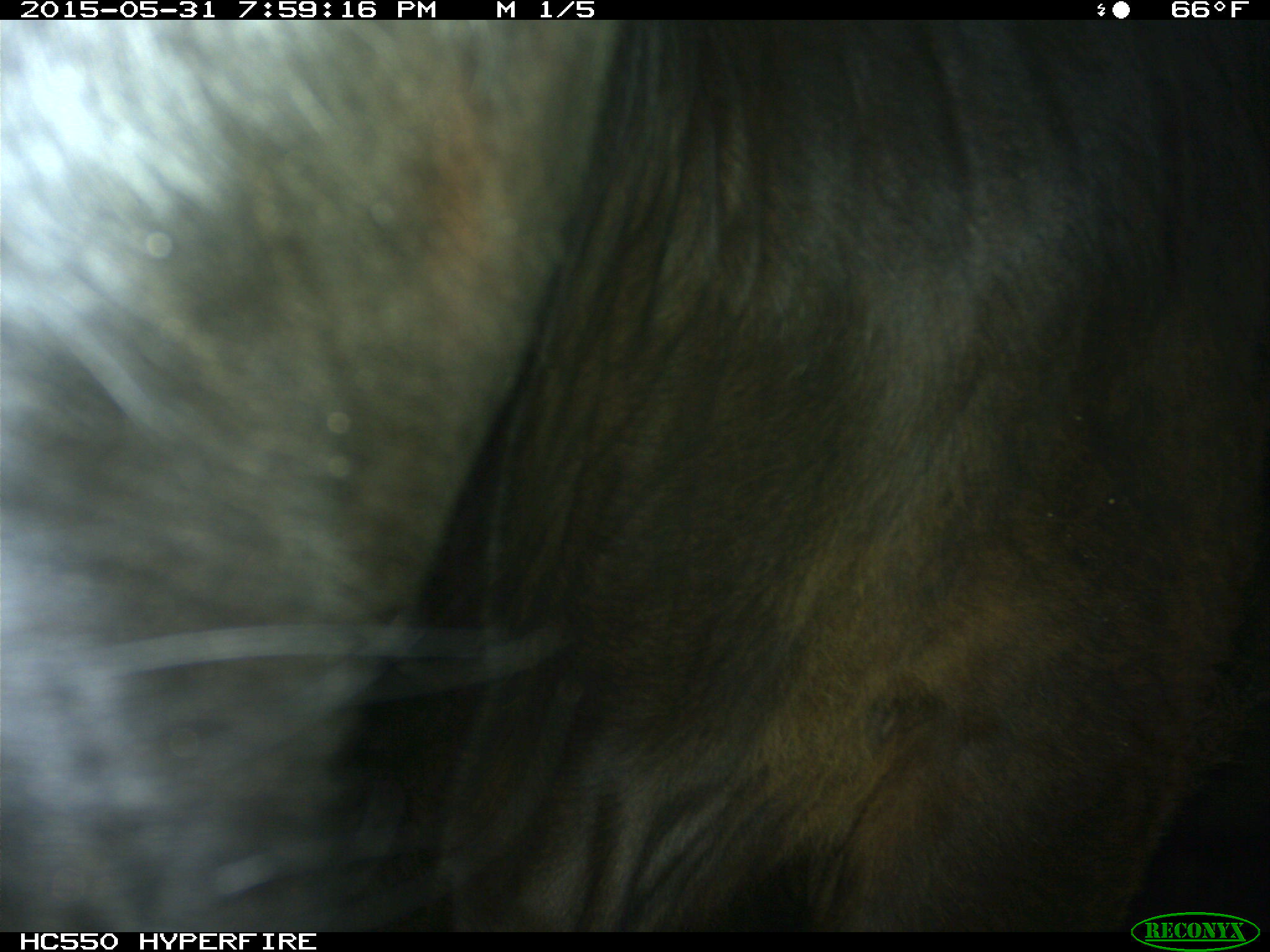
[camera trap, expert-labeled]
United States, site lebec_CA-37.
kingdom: Animalia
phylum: Chordata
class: Mammalia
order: Artiodactyla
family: Bovidae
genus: Bos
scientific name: Bos taurus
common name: domestic cow